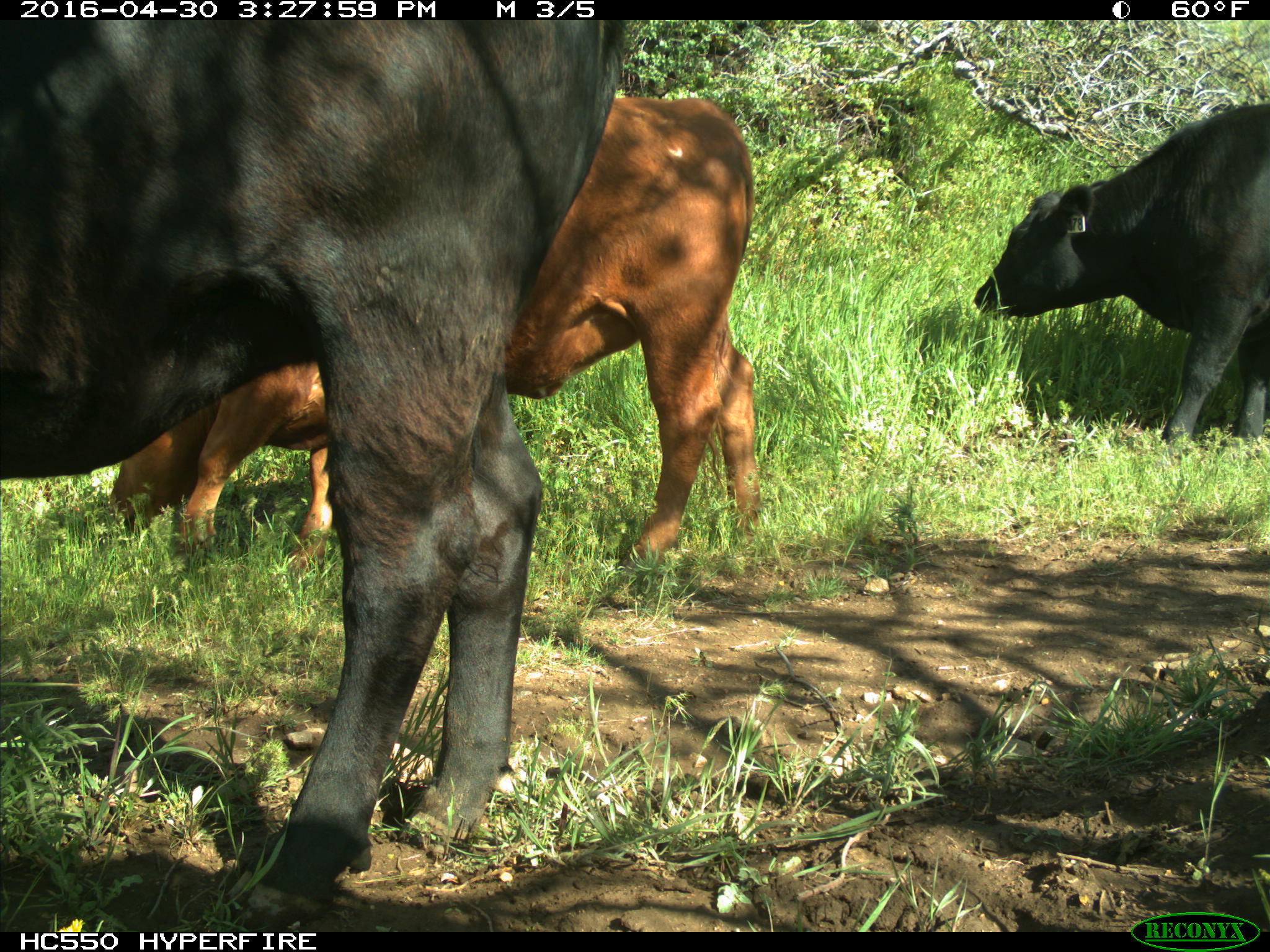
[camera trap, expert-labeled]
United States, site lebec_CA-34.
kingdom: Animalia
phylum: Chordata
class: Mammalia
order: Artiodactyla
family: Bovidae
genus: Bos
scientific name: Bos taurus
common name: domestic cow